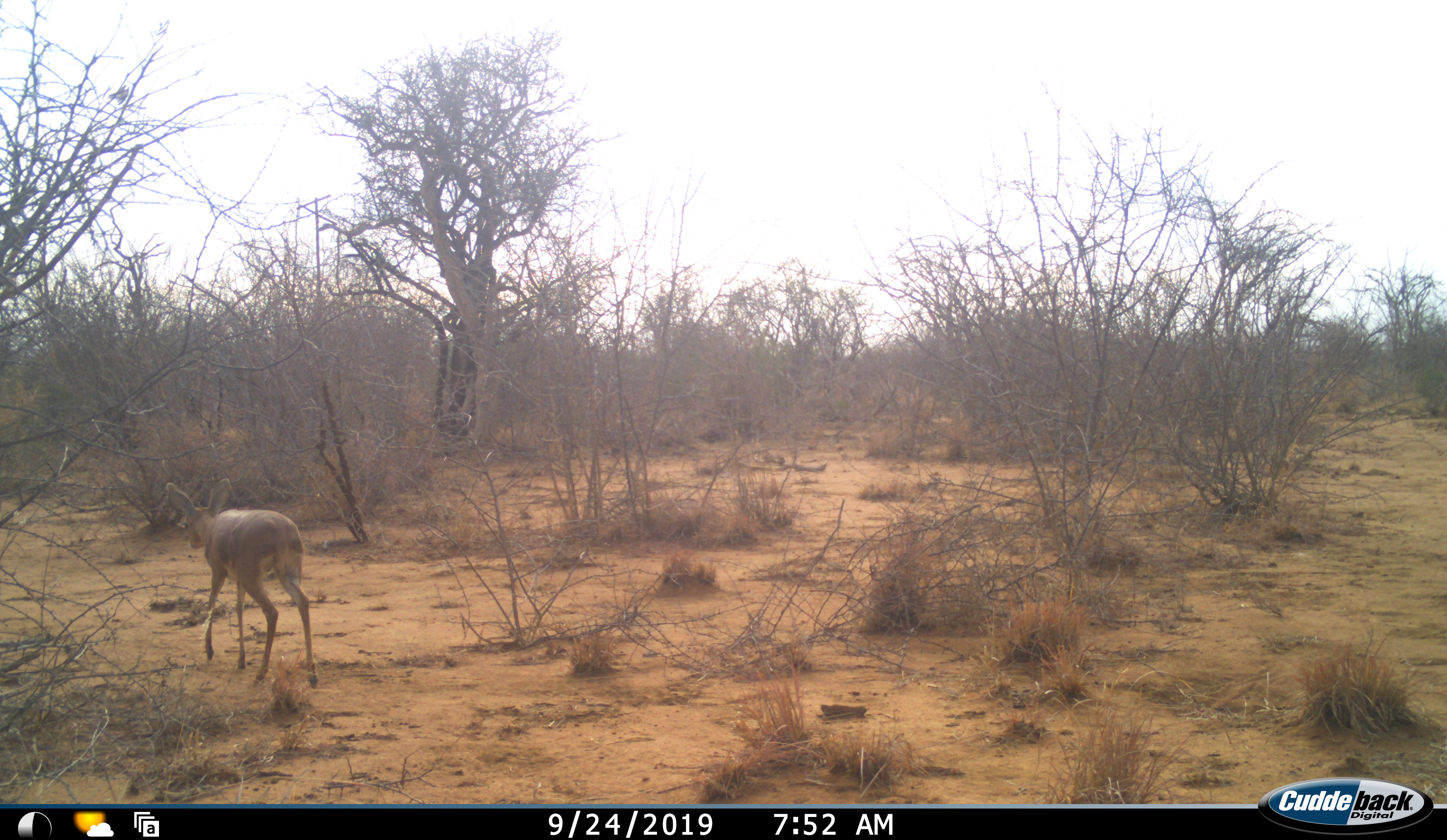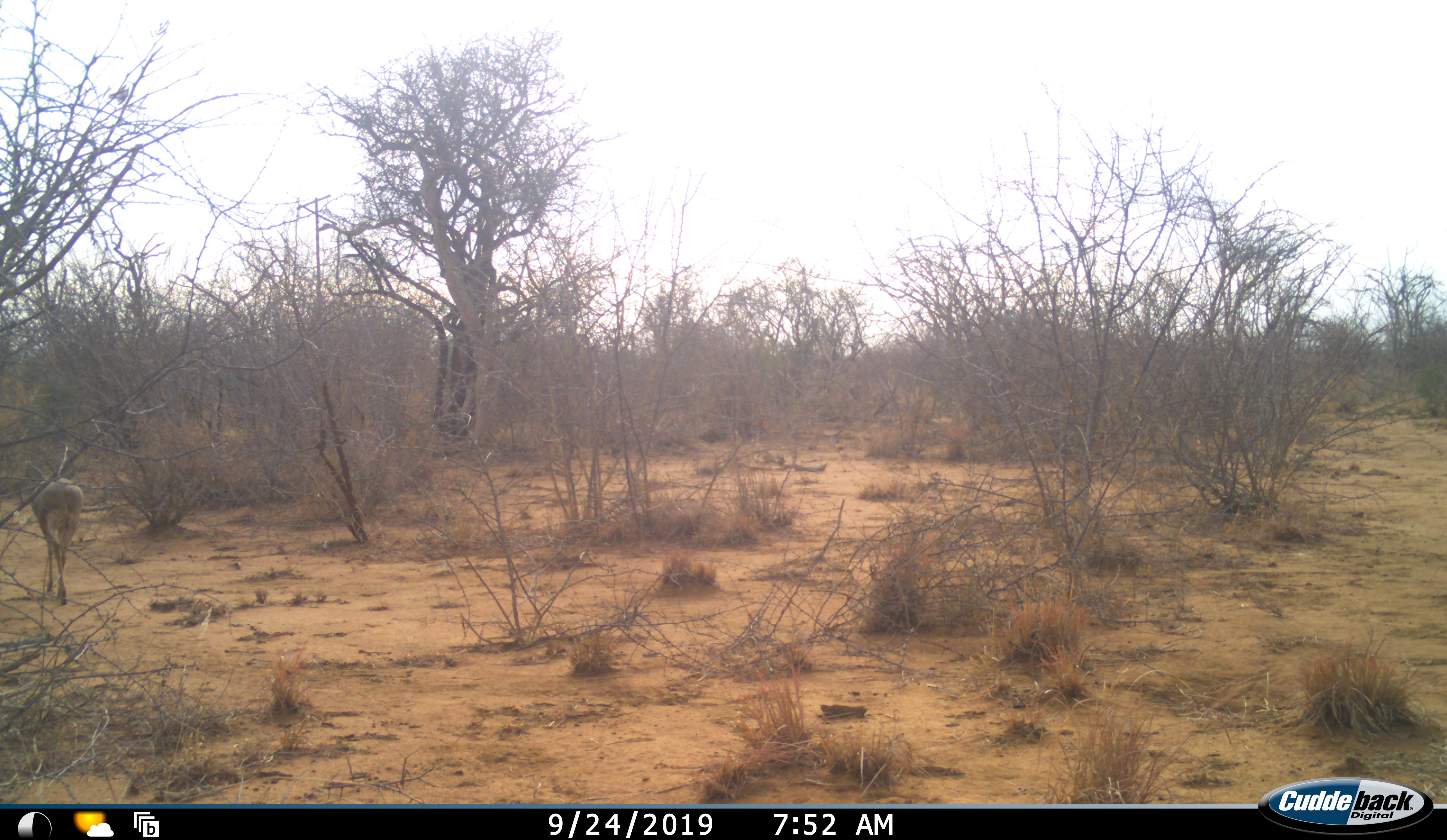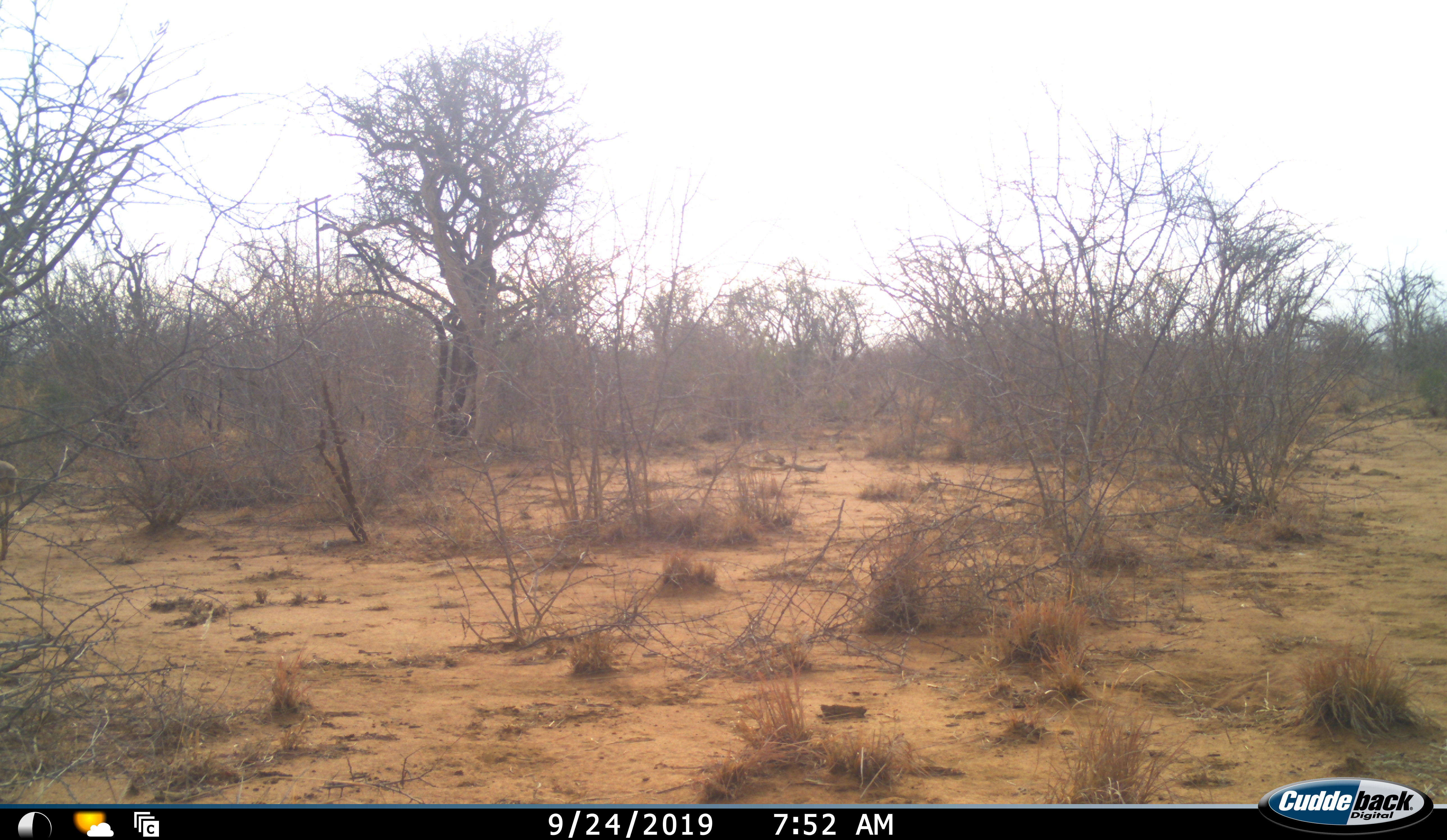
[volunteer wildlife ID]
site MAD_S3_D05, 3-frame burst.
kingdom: Animalia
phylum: Chordata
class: Mammalia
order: Artiodactyla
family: Bovidae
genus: Redunca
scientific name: Redunca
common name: reedbuck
Reedbuck (Redunca), count 1. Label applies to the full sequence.